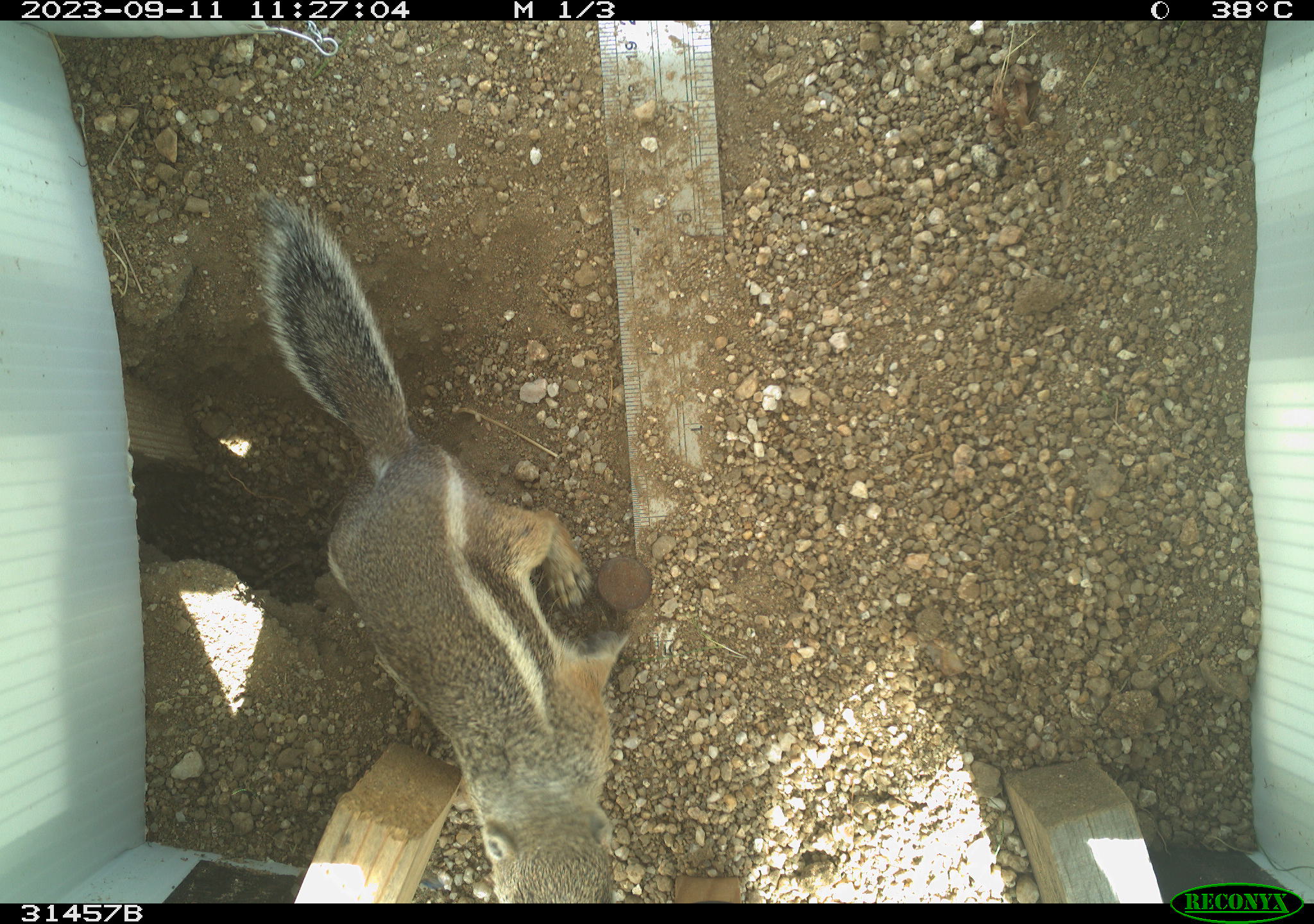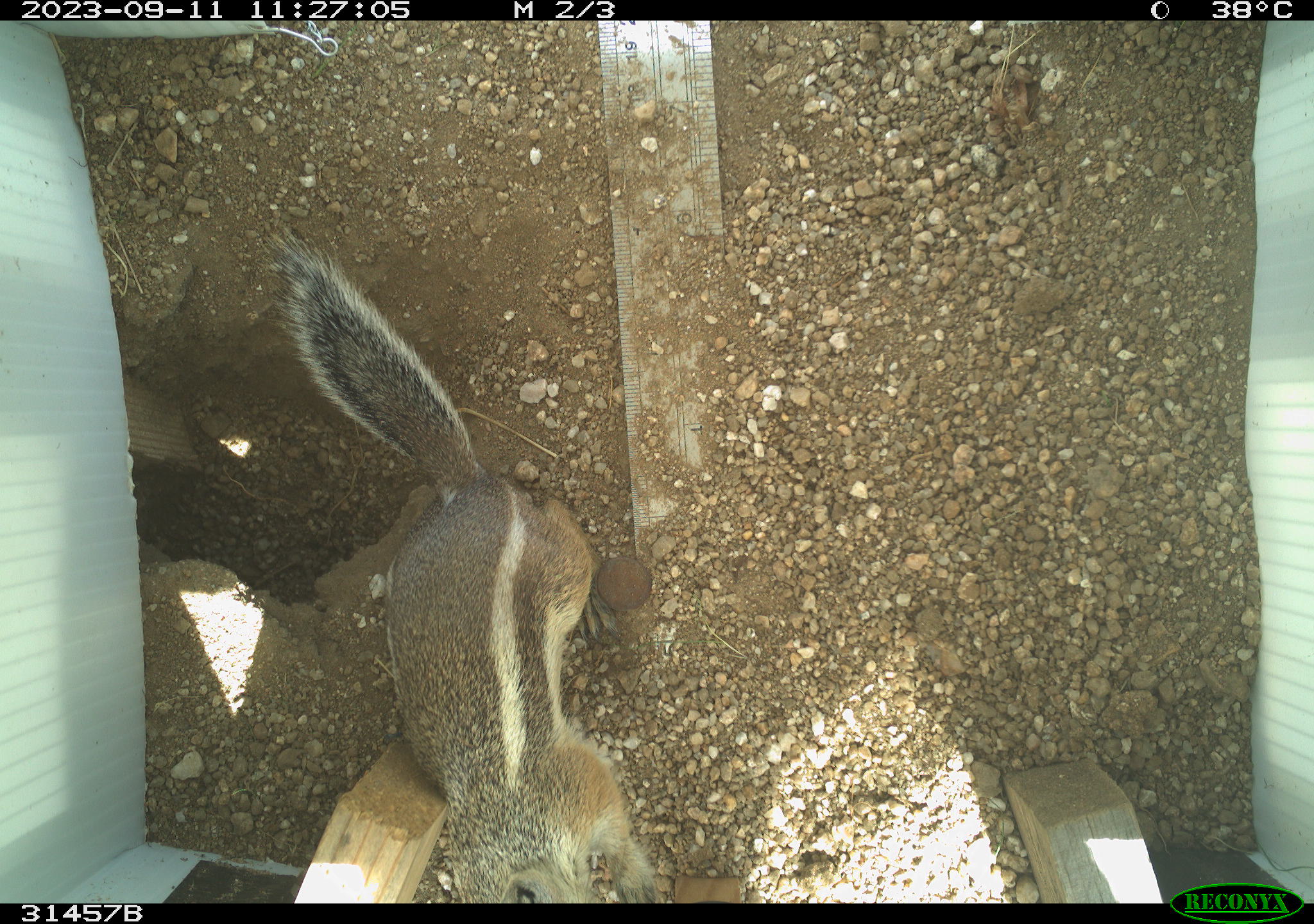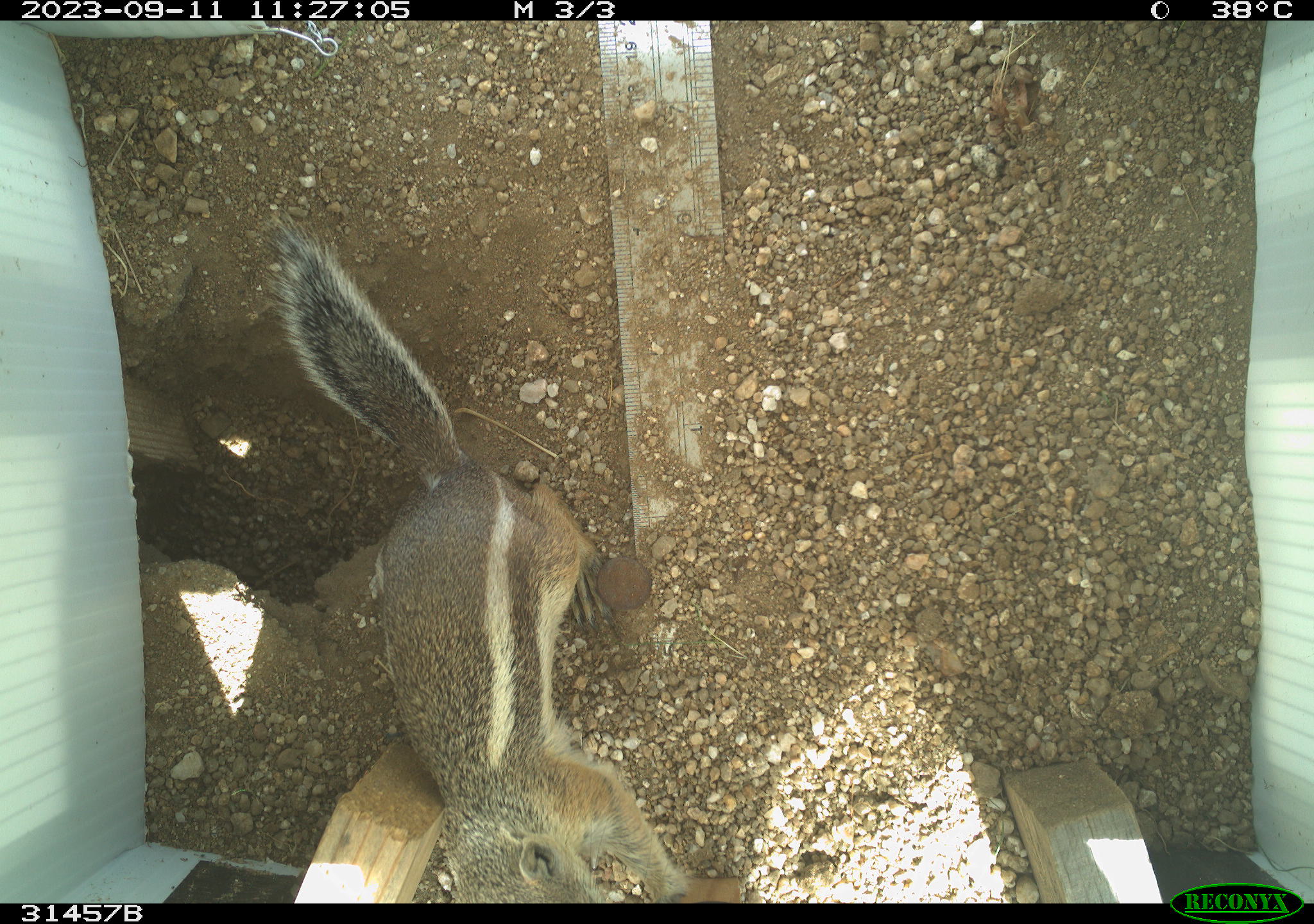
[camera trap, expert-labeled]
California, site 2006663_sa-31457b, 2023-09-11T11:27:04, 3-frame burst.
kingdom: Animalia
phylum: Chordata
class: Mammalia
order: Rodentia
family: Sciuridae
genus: Ammospermophilus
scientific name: Ammospermophilus leucurus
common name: white-tailed antelope squirrel